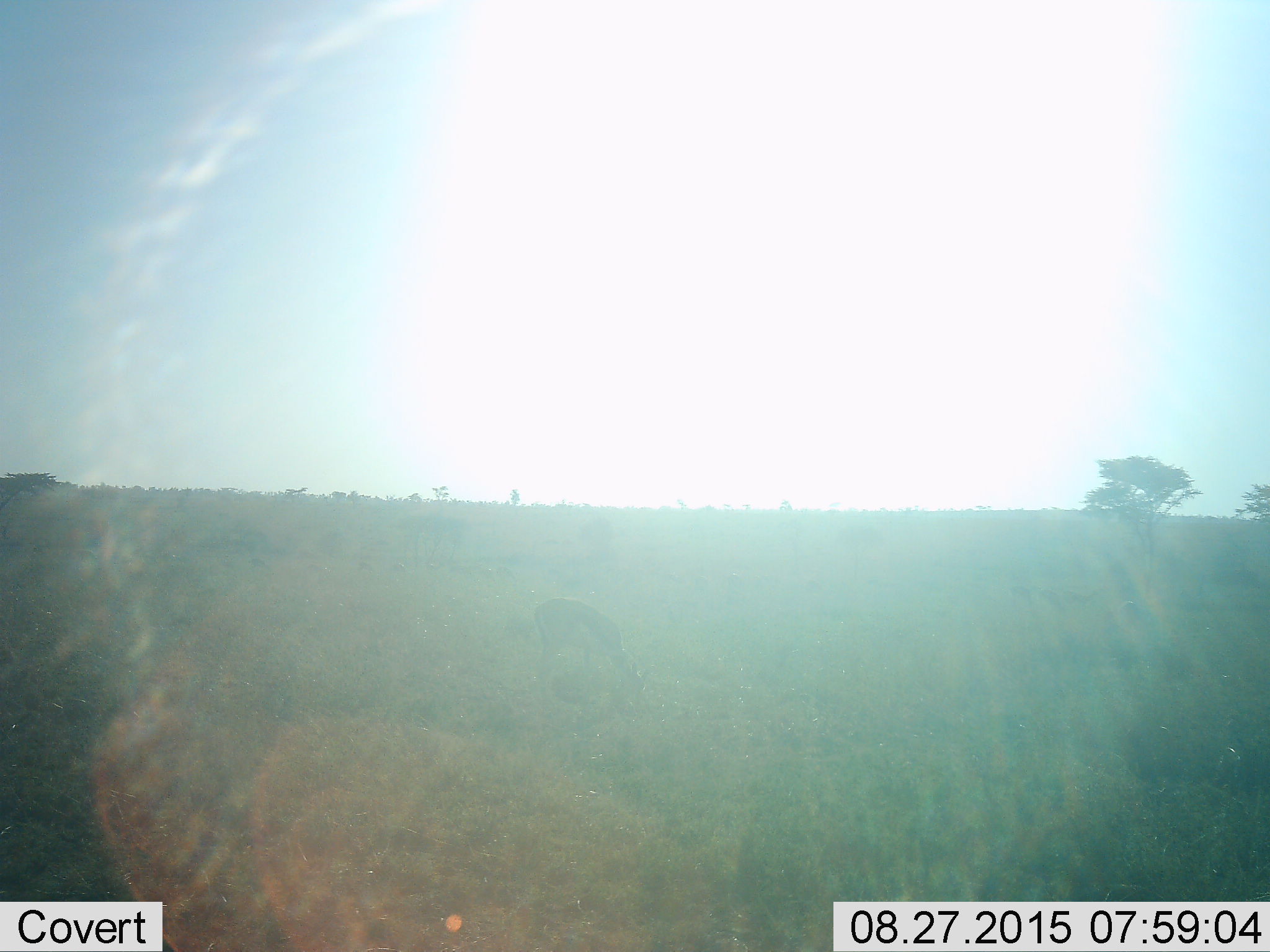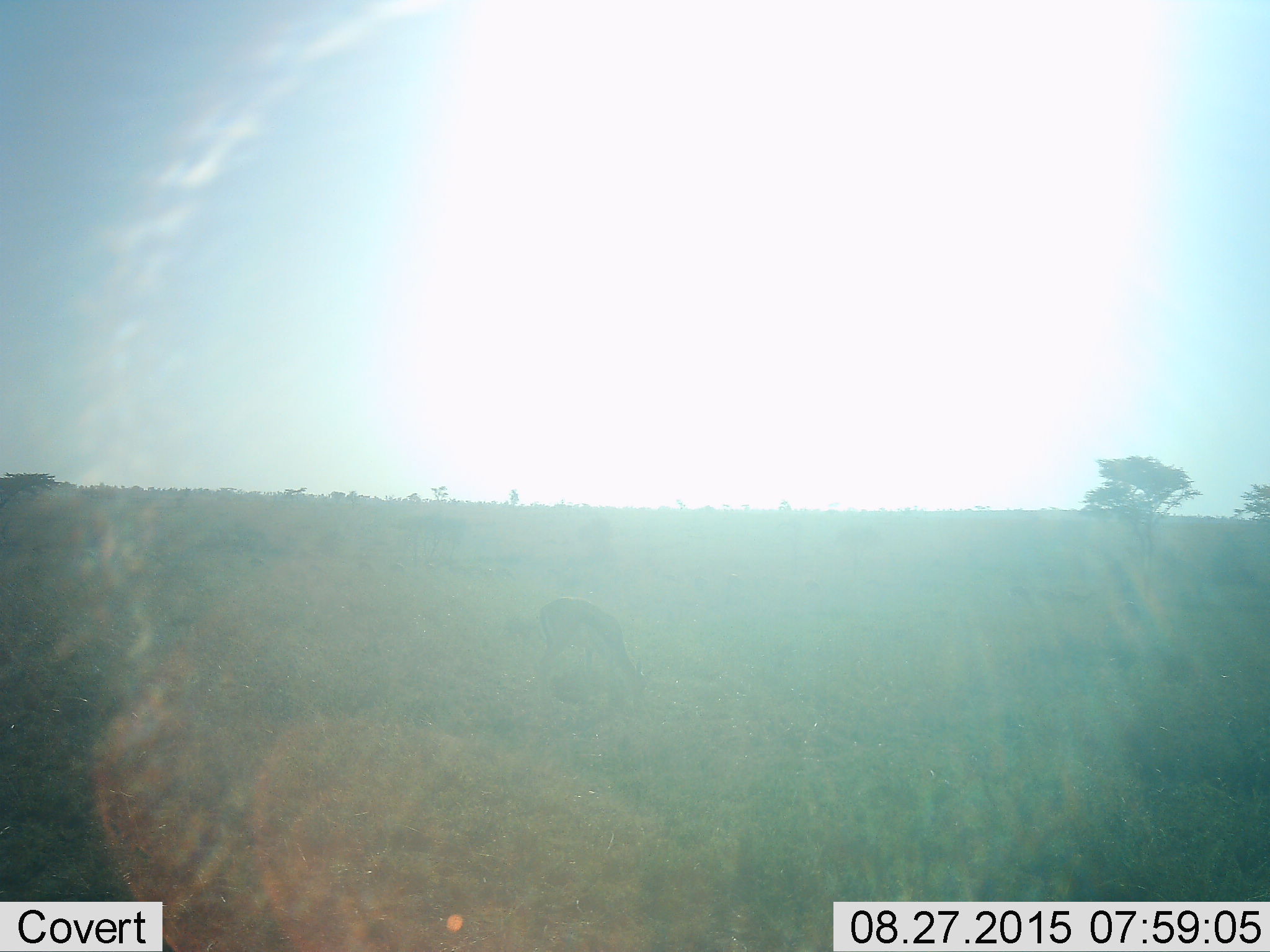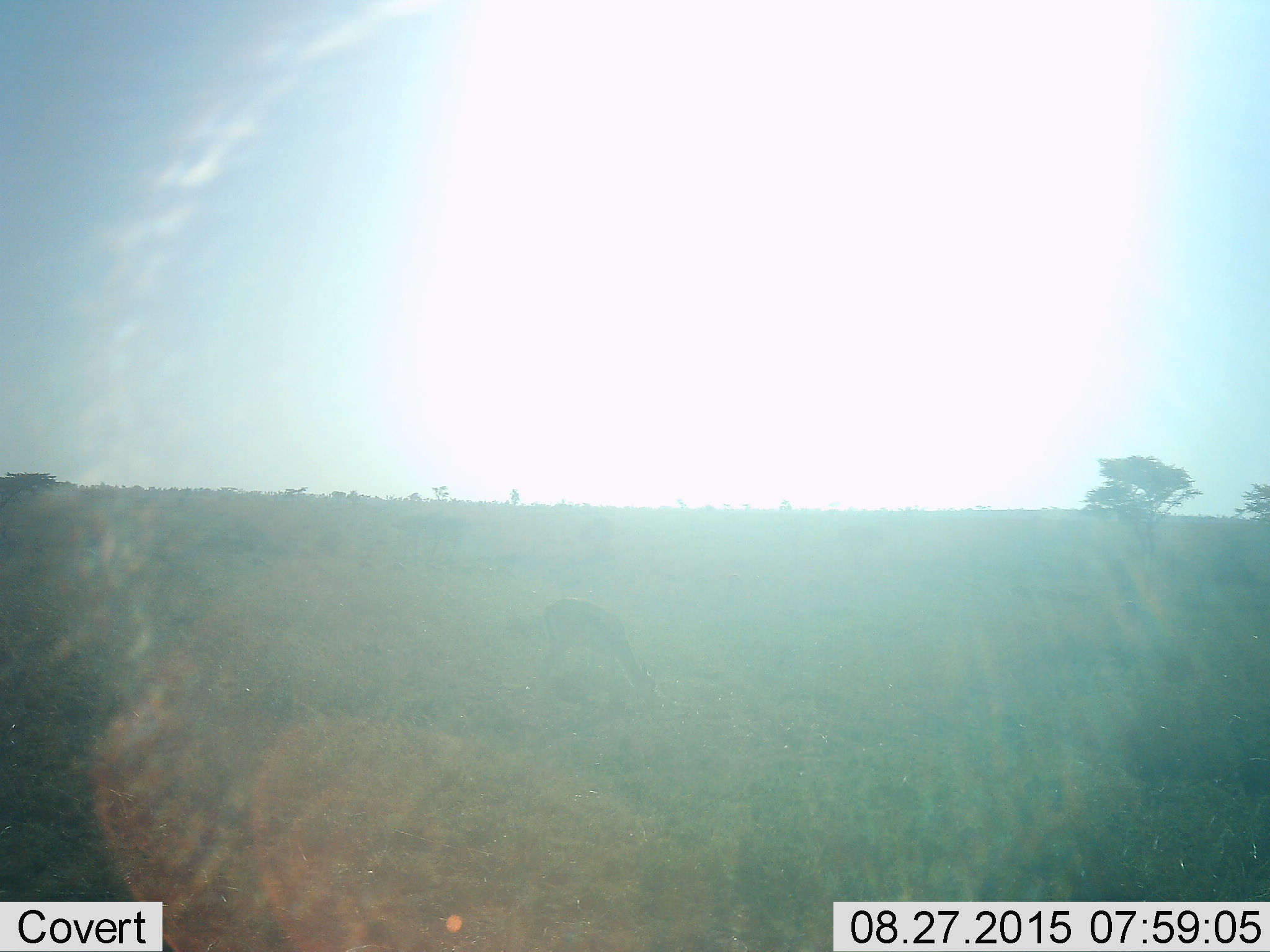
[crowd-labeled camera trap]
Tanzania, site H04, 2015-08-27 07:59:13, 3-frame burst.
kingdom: Animalia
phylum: Chordata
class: Mammalia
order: Artiodactyla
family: Bovidae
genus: Eudorcas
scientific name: Eudorcas thomsonii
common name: thomson's gazelle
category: gazellethomsons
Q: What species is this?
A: Gazellethomsons (thomson's gazelle) (Eudorcas thomsonii).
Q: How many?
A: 1.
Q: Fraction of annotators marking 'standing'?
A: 25%.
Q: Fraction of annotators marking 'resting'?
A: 0%.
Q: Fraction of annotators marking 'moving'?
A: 0%.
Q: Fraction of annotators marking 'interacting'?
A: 0%.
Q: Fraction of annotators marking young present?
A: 0%.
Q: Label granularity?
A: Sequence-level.